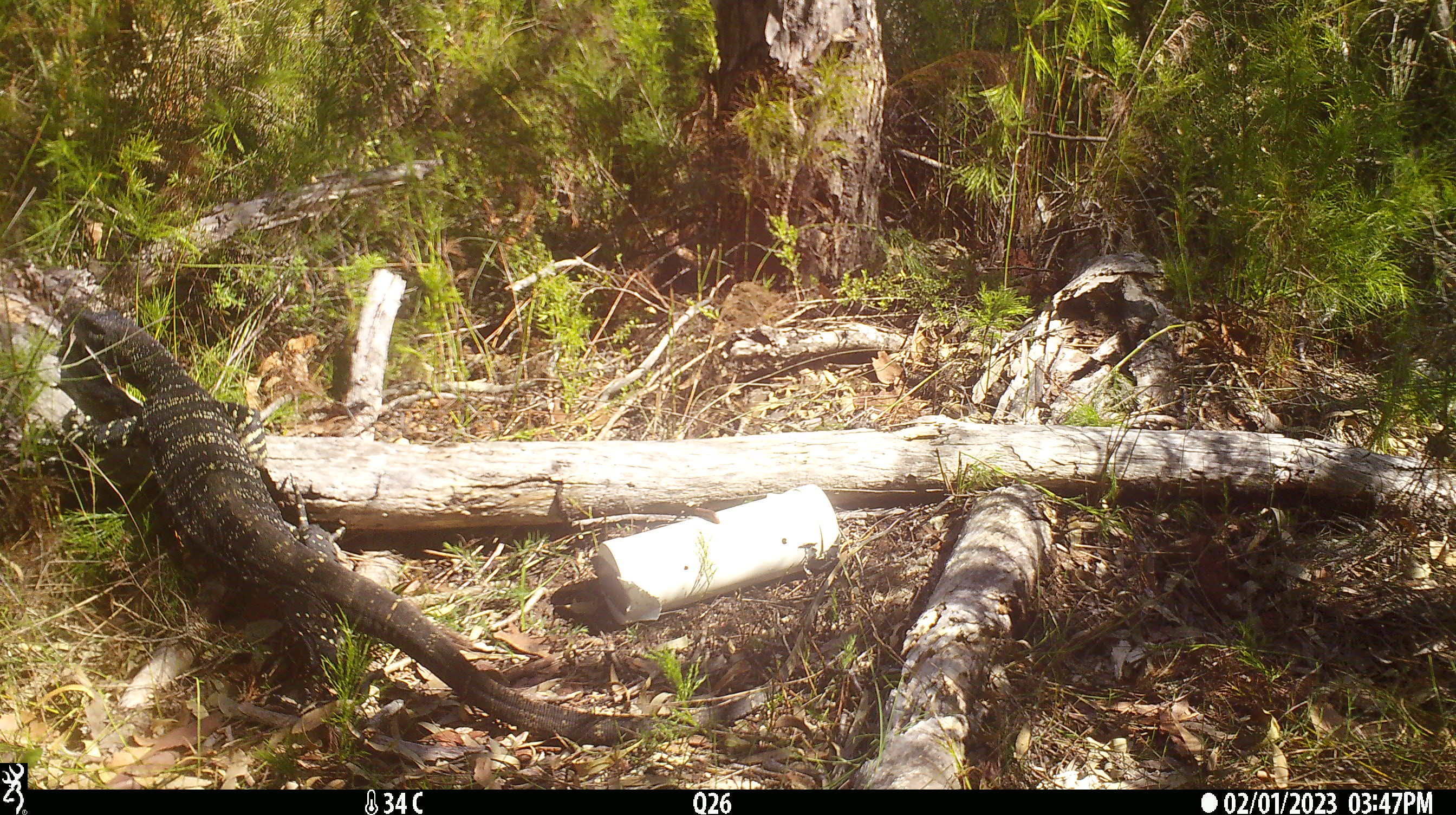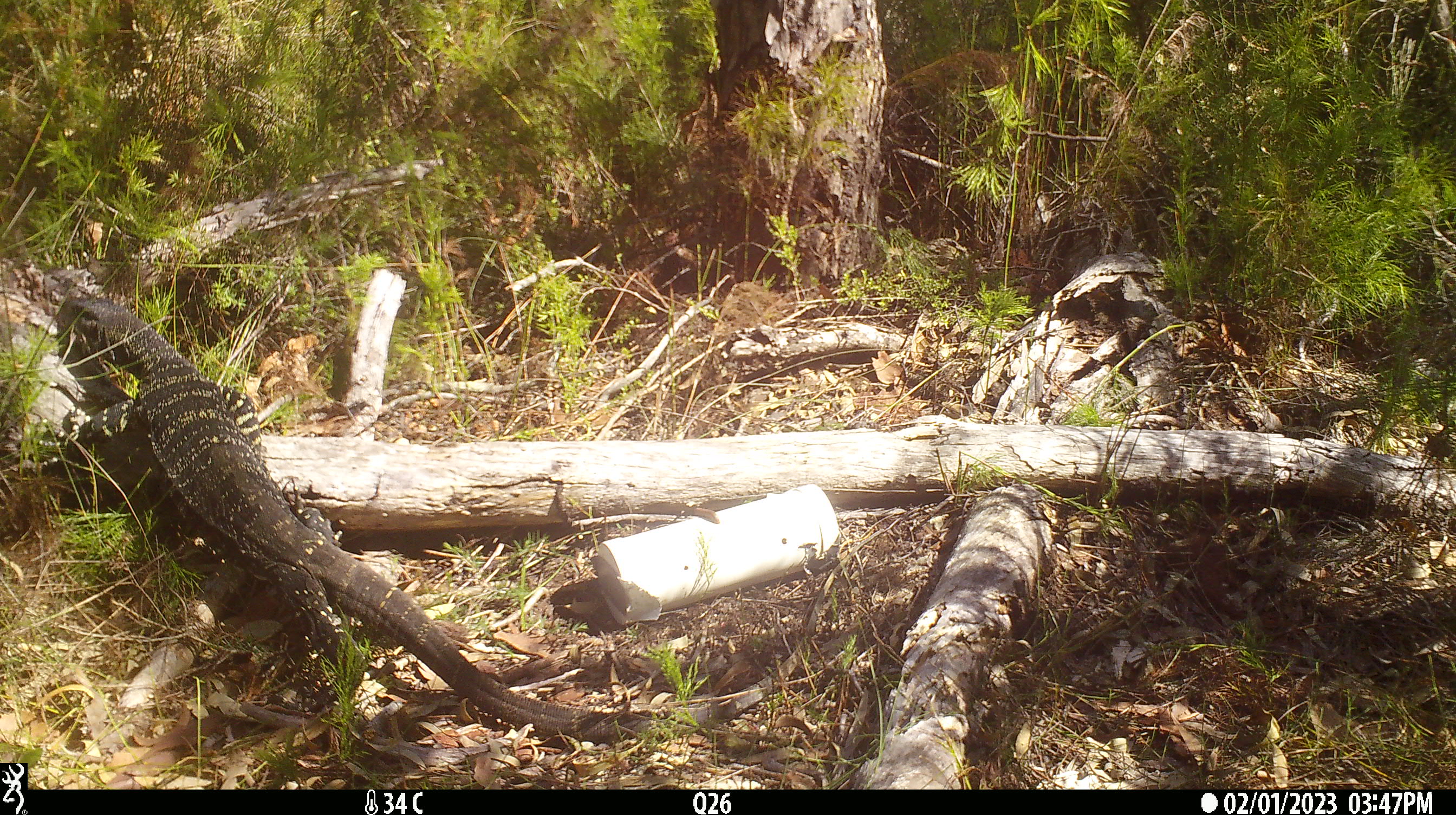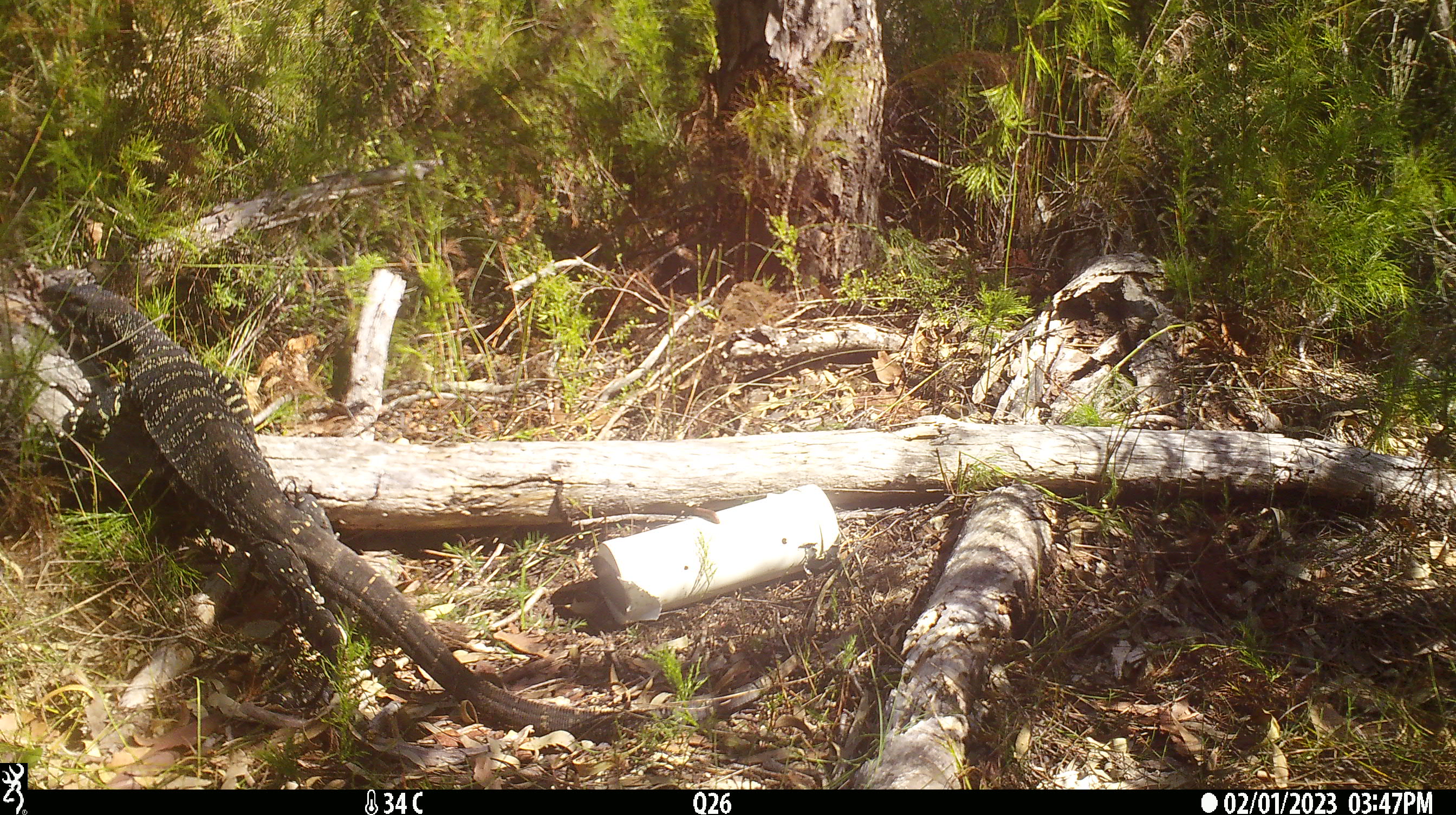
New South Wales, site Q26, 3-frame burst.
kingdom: Animalia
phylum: Chordata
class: Reptilia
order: Squamata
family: Varanidae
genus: Varanus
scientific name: Varanus varius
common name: lace monitor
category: goanna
Goanna (lace monitor) (Varanus varius).